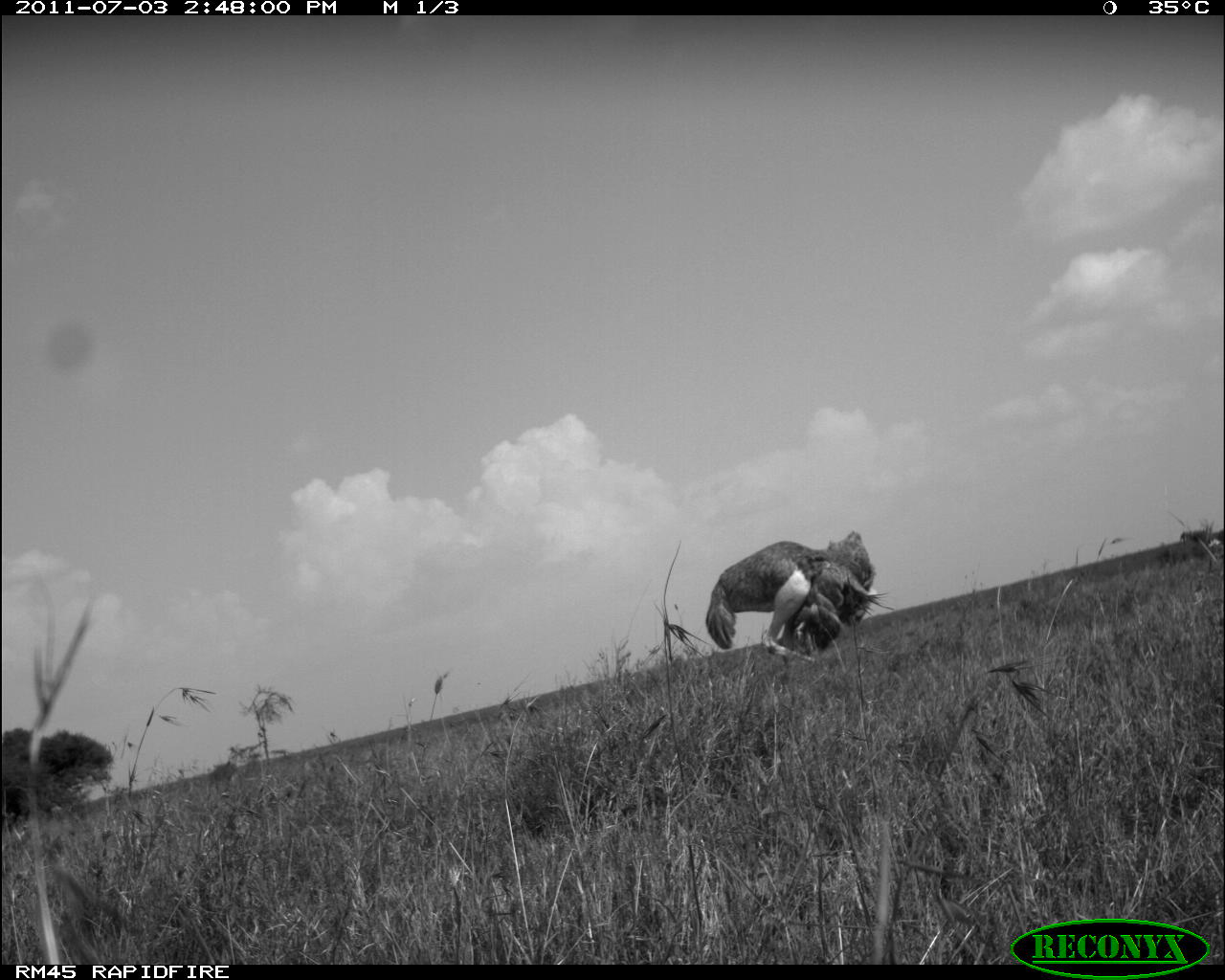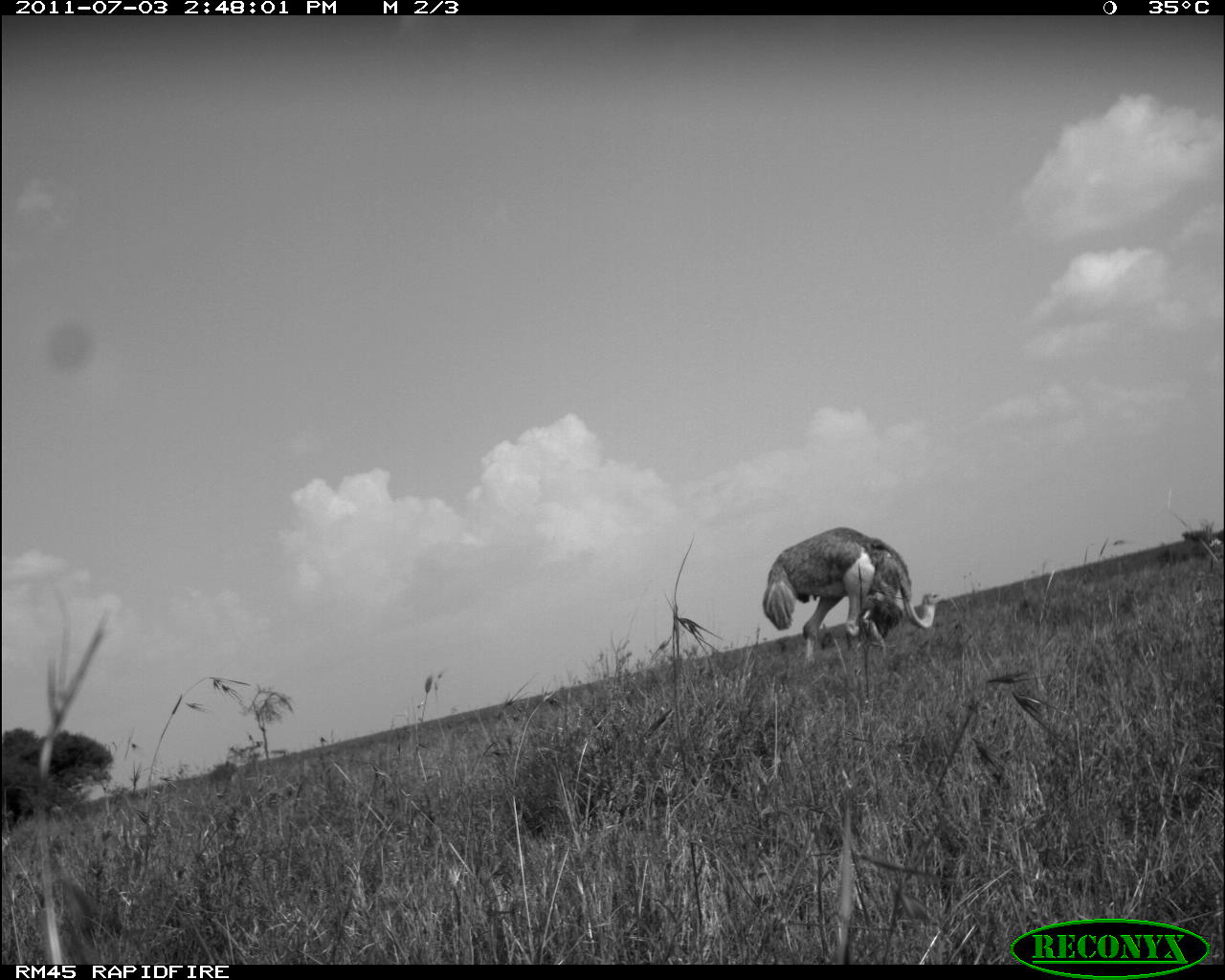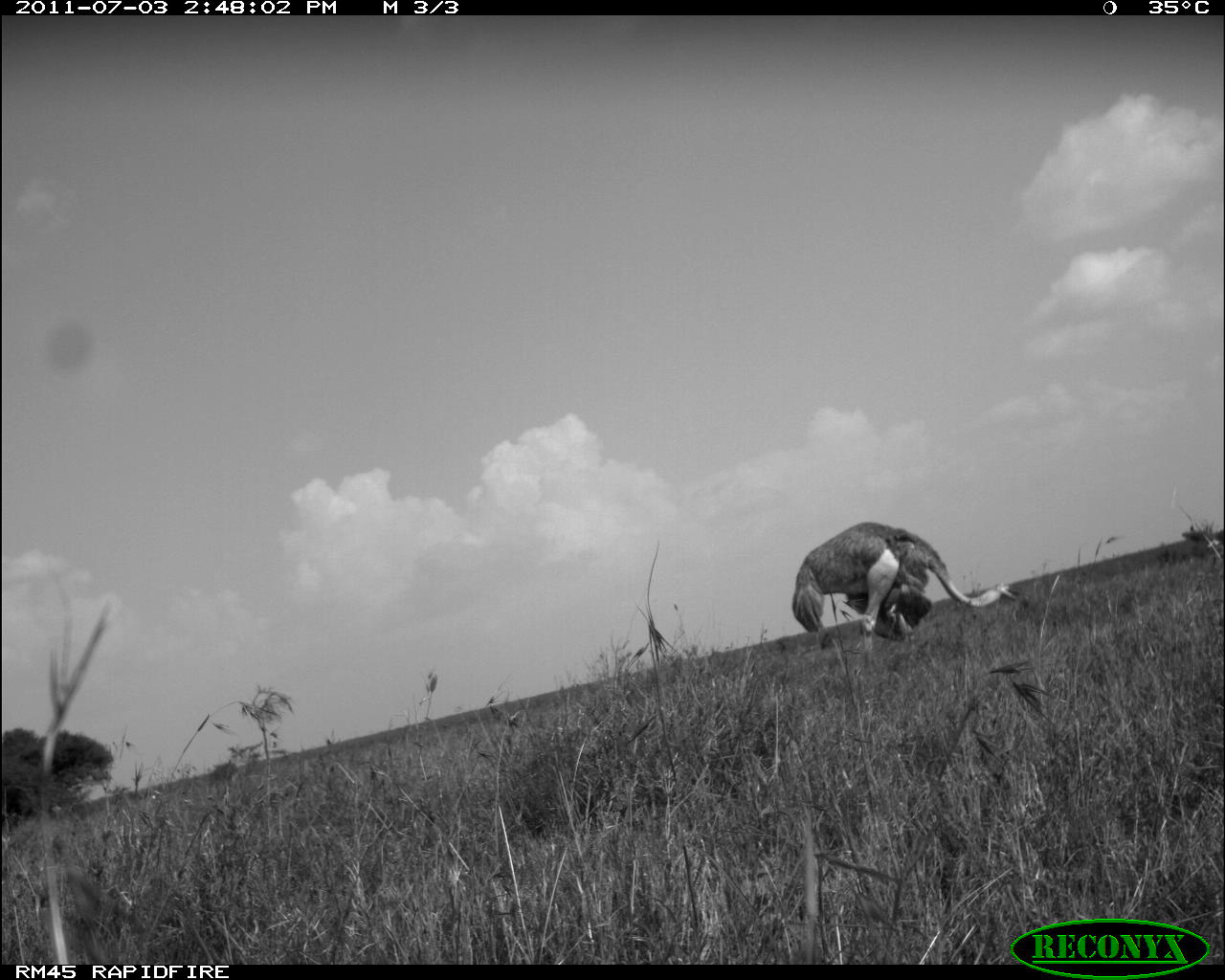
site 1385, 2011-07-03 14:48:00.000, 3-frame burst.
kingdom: Animalia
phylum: Chordata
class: Aves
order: Struthioniformes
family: Struthionidae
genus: Struthio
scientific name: Struthio camelus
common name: common ostrich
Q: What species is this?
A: Struthio camelus (common ostrich).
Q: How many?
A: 1.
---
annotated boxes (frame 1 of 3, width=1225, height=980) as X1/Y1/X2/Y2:
struthio camelus: 704/529/895/663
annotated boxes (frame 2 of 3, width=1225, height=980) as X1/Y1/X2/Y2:
struthio camelus: 762/525/945/662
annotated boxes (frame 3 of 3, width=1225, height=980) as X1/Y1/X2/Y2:
struthio camelus: 790/521/1022/666